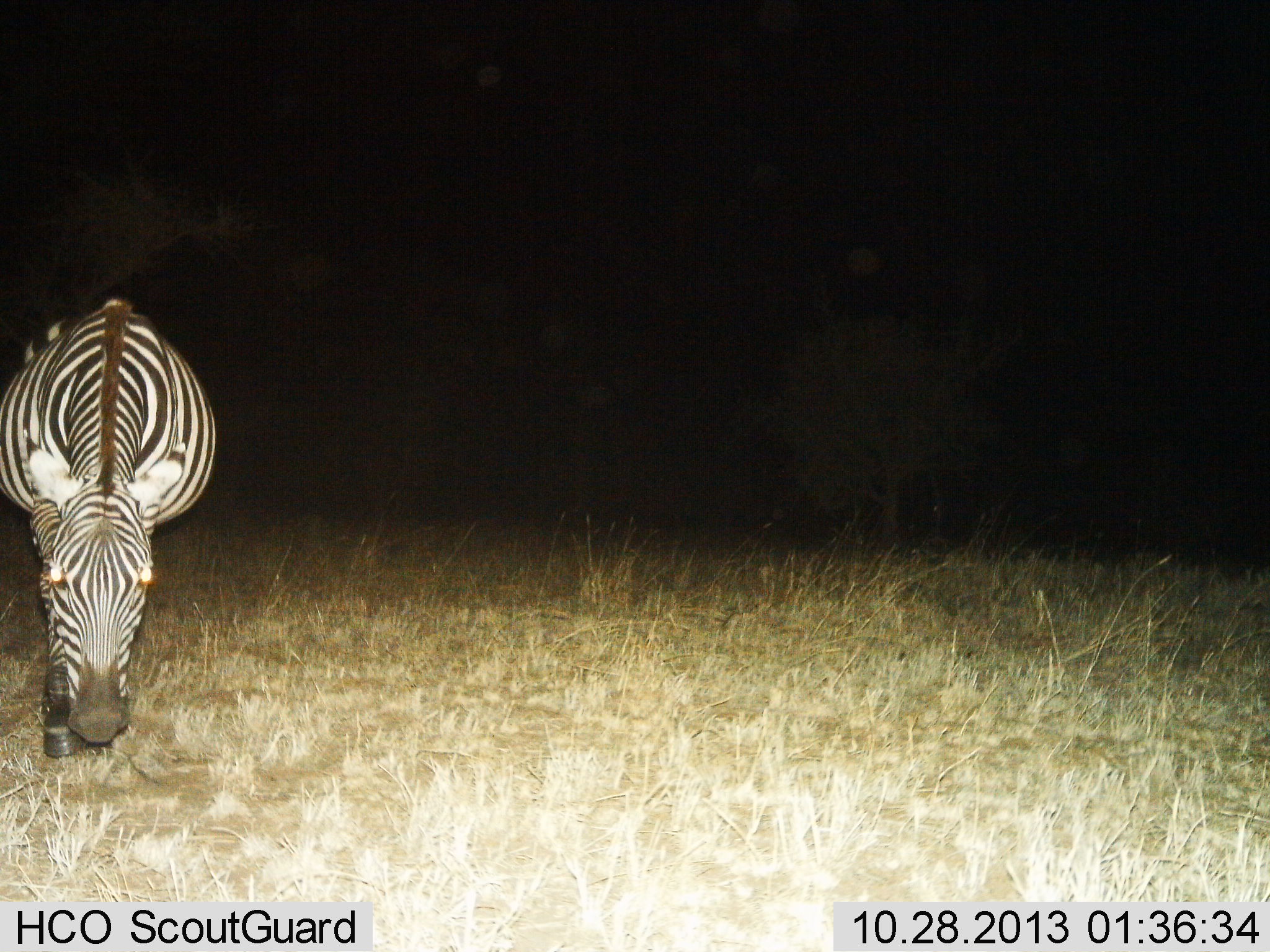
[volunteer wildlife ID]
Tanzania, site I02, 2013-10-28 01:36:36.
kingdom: Animalia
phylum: Chordata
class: Mammalia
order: Perissodactyla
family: Equidae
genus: Equus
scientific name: Equus quagga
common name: plains zebra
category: zebra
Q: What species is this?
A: Zebra (plains zebra) (Equus quagga).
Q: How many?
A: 1.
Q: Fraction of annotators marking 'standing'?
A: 30%.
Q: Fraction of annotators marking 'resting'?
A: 0%.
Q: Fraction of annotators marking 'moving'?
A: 40%.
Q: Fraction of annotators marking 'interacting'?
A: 0%.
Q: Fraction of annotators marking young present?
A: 0%.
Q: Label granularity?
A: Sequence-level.